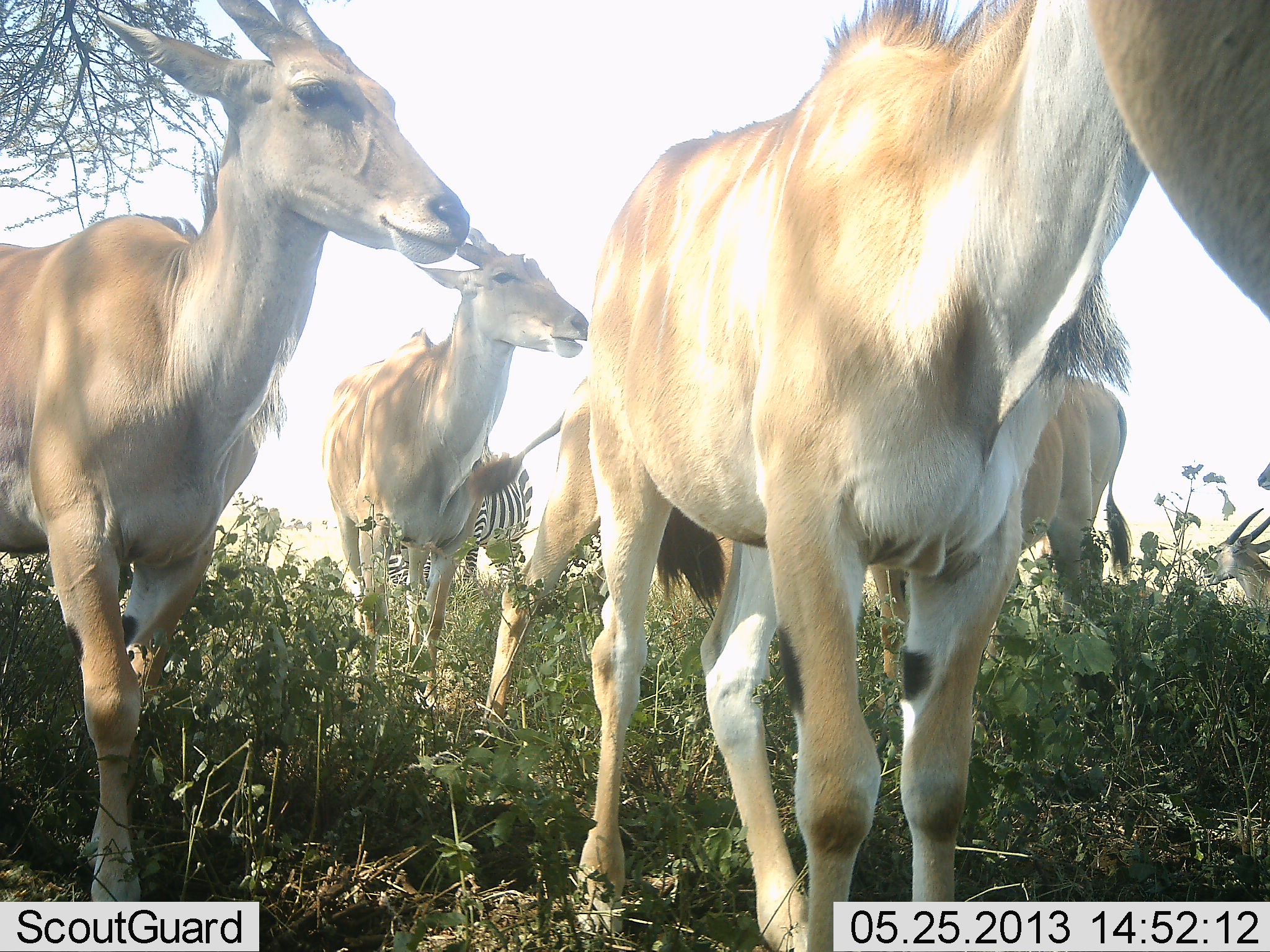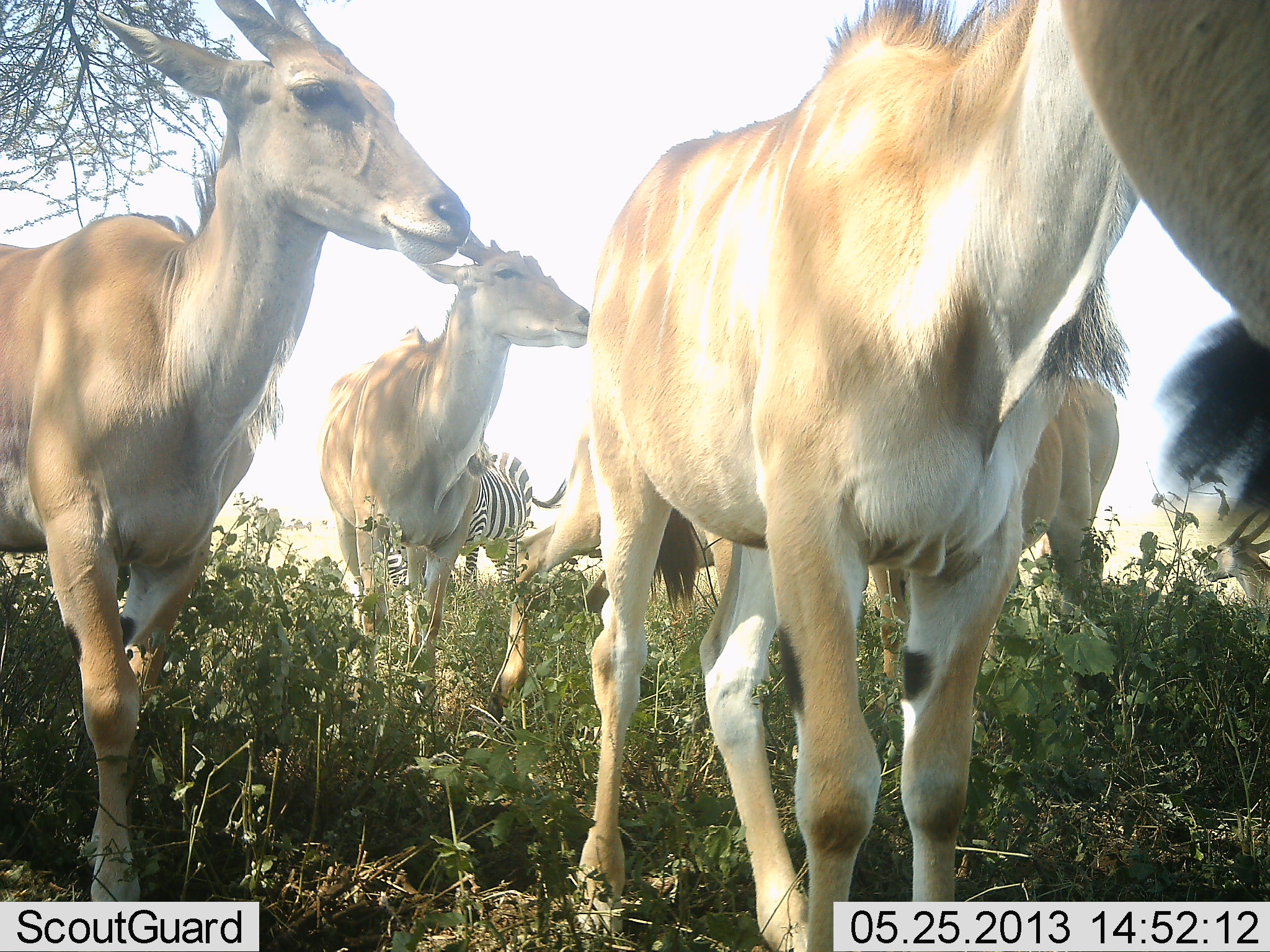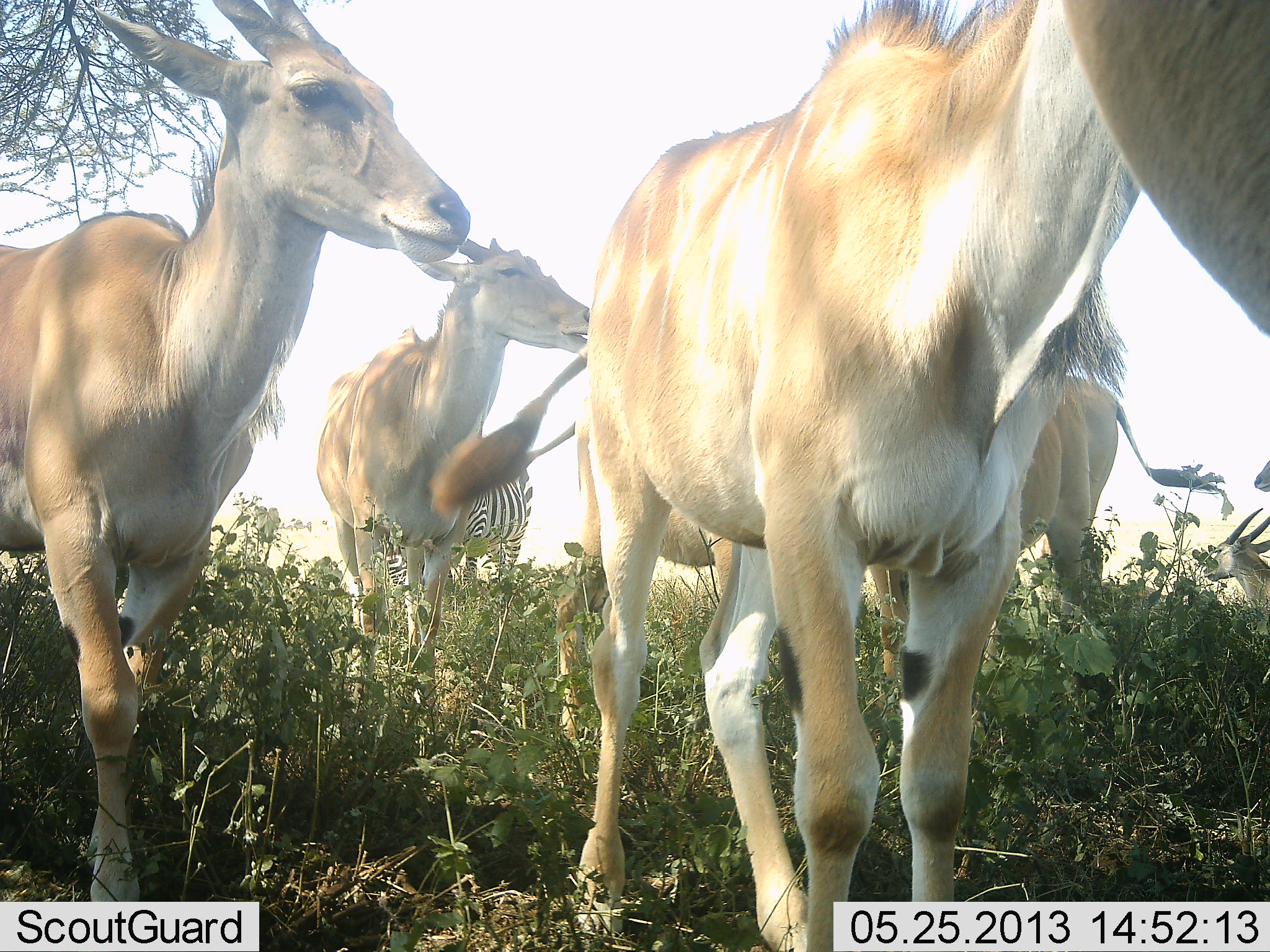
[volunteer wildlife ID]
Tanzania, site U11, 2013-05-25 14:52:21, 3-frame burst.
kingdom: Animalia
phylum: Chordata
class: Mammalia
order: Artiodactyla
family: Bovidae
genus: Tragelaphus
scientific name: Tragelaphus oryx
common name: eland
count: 6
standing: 88%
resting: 19%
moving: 19%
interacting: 8%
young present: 4%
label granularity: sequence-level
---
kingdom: Animalia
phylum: Chordata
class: Mammalia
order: Perissodactyla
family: Equidae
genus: Equus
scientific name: Equus quagga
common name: plains zebra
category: zebra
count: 1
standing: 91%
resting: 3%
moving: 6%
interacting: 3%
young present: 0%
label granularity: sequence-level